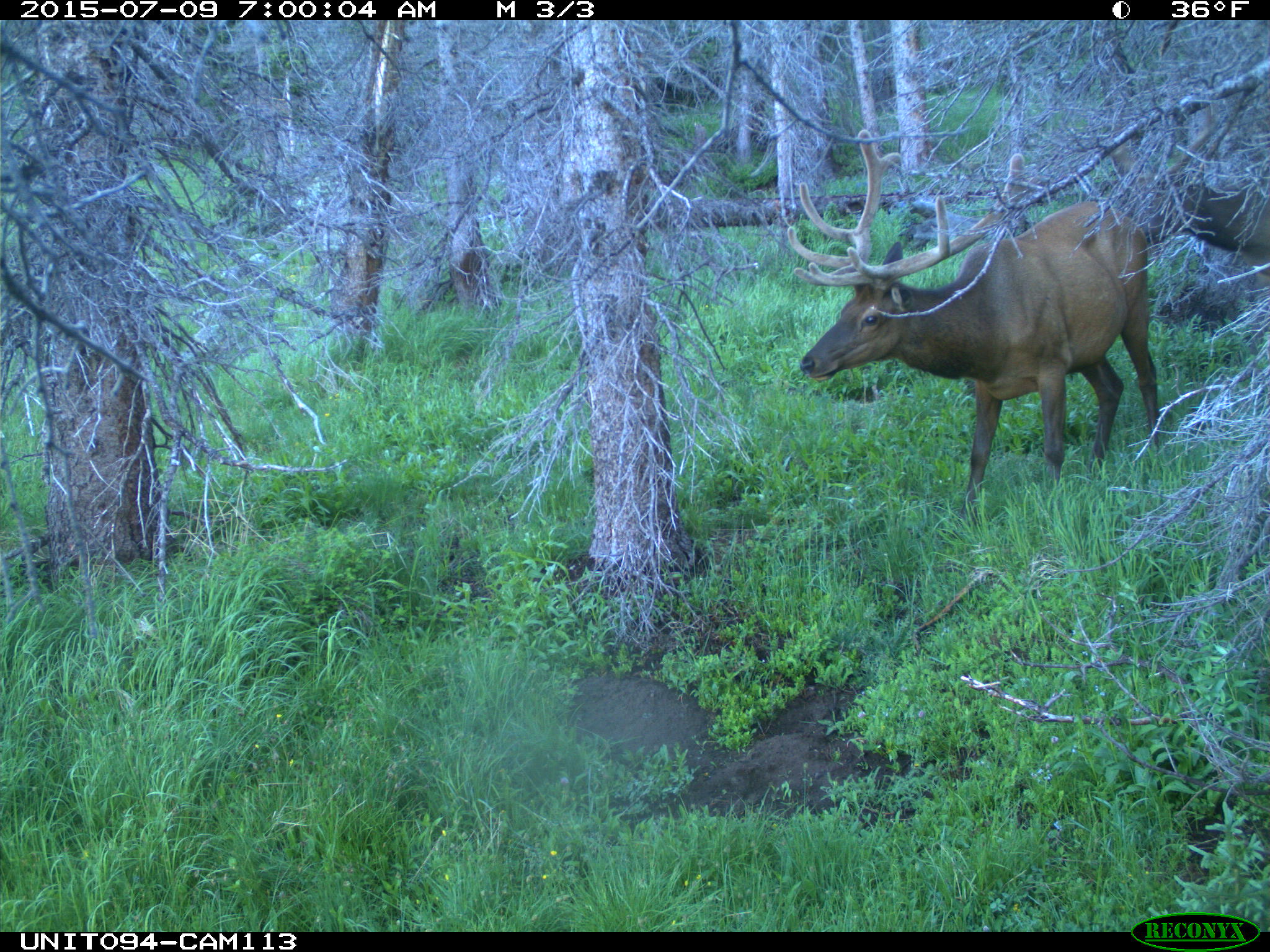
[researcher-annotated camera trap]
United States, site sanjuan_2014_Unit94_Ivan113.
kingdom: Animalia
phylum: Chordata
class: Mammalia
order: Artiodactyla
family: Cervidae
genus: Cervus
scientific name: Cervus elaphus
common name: red deer